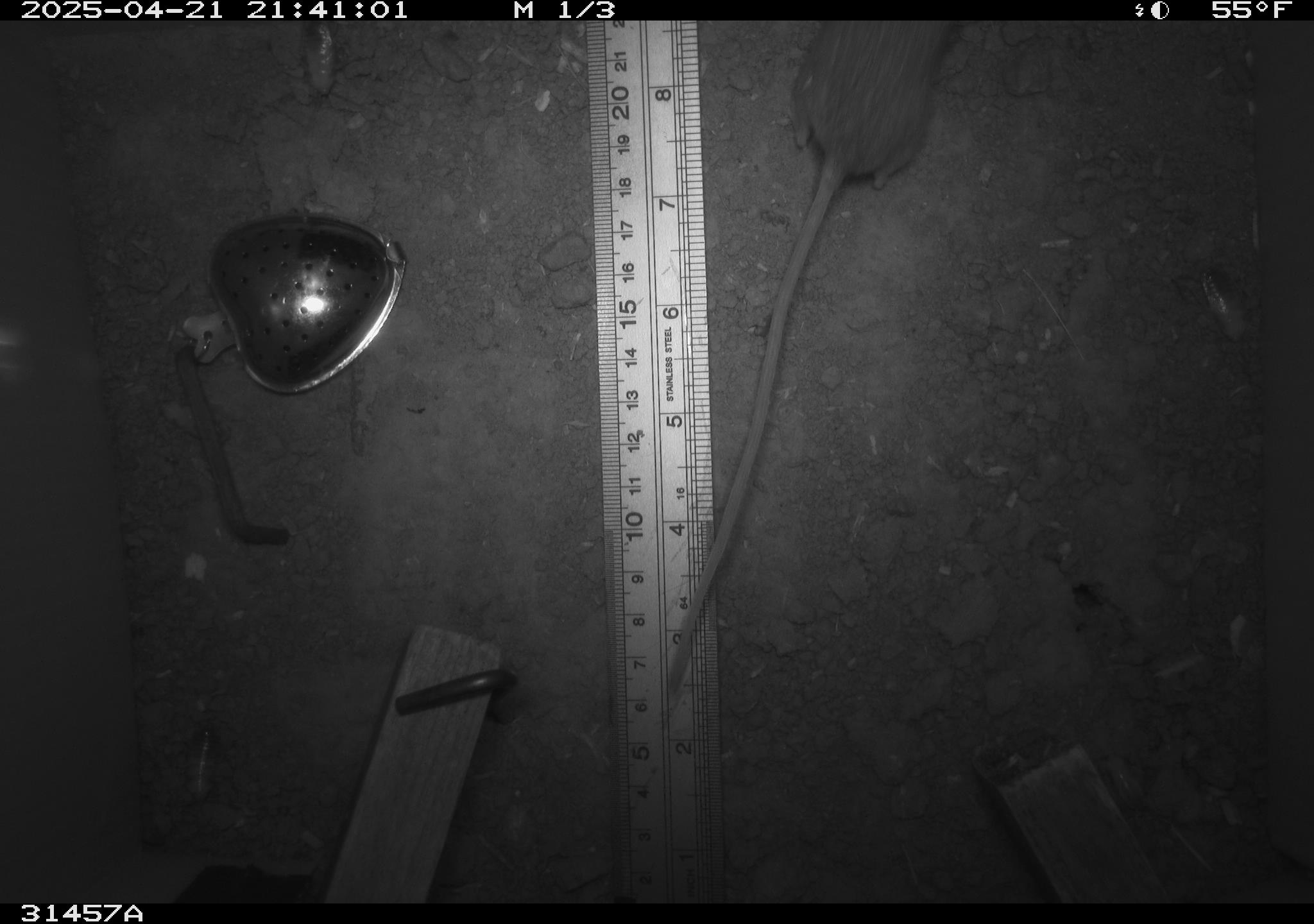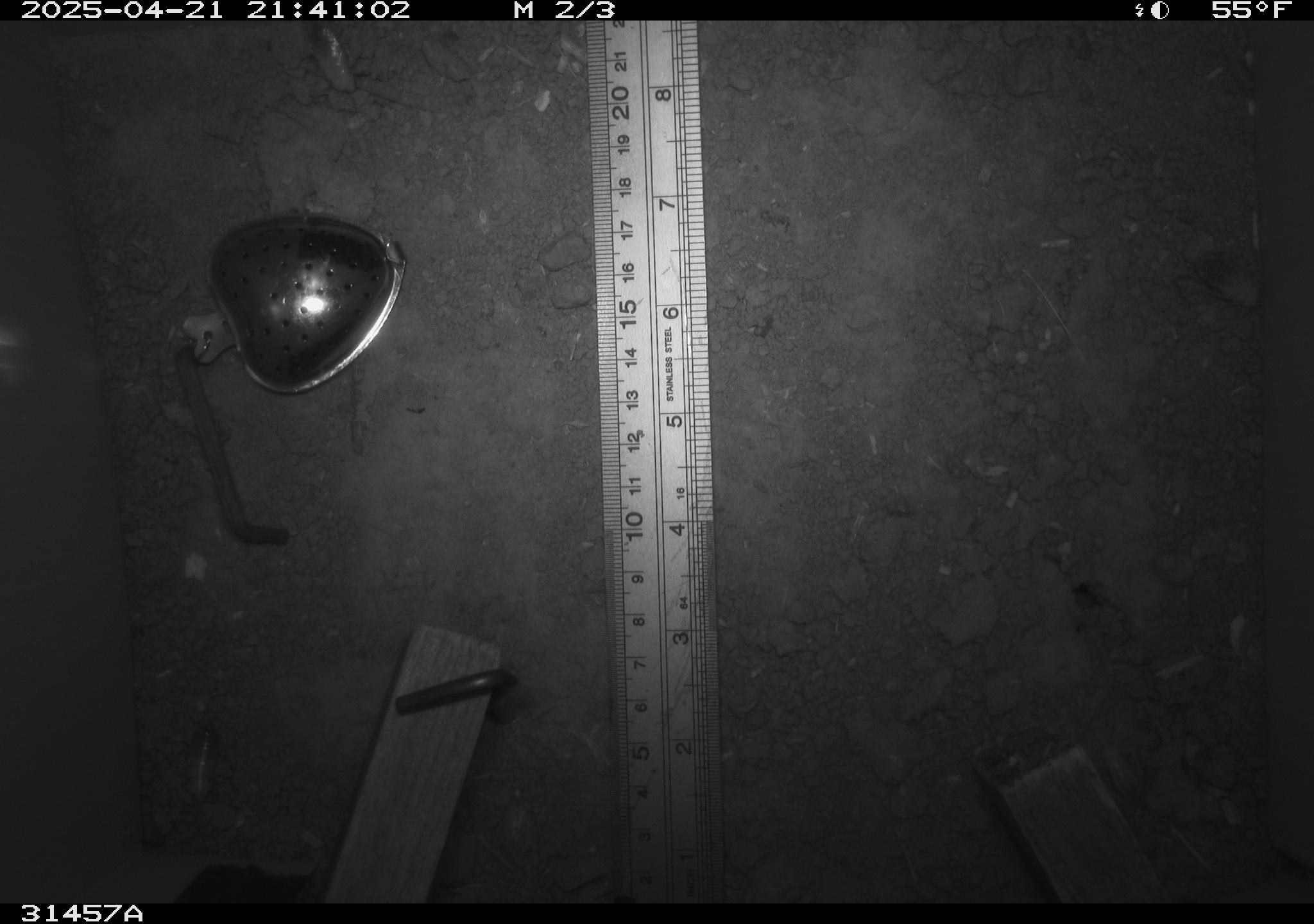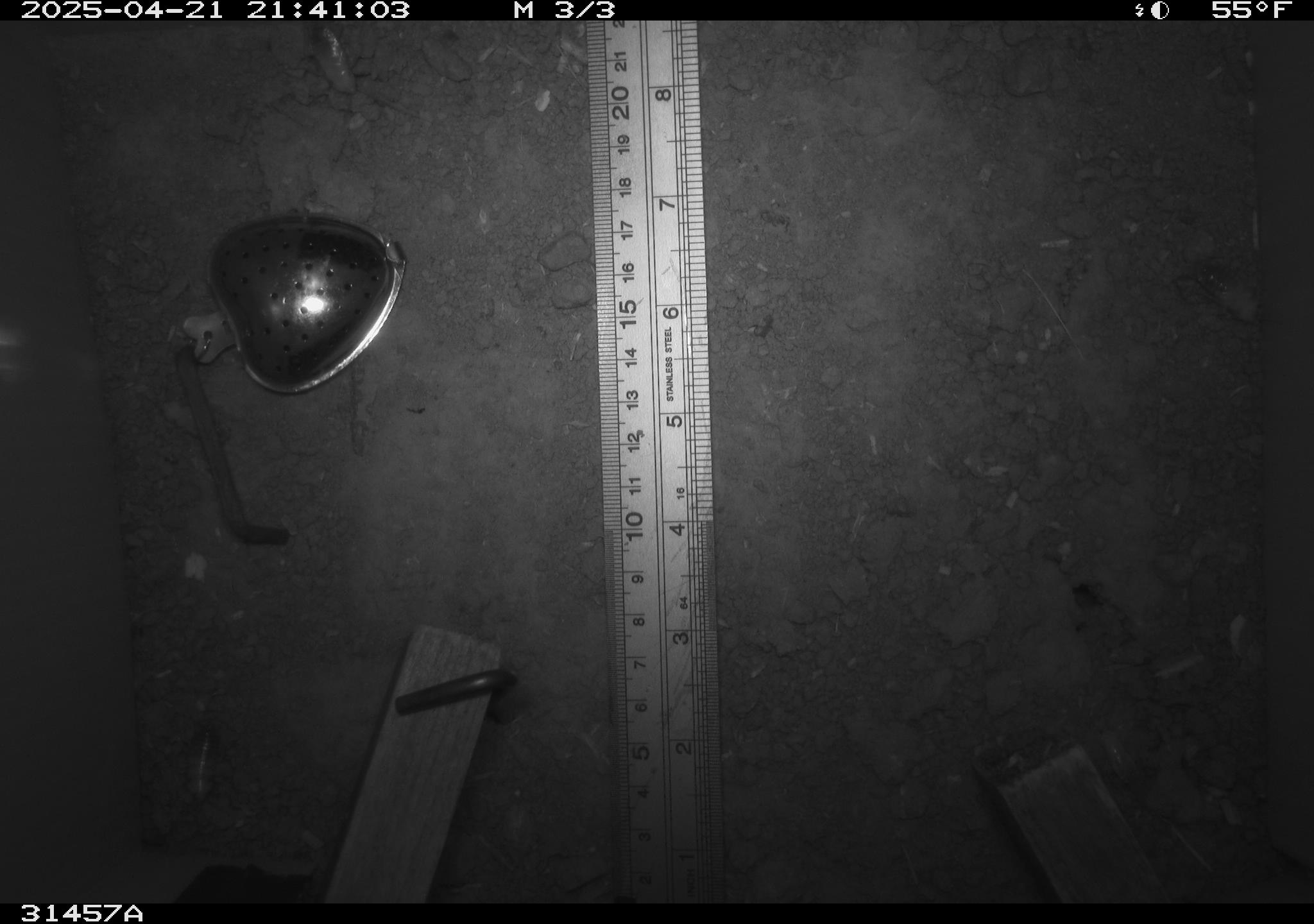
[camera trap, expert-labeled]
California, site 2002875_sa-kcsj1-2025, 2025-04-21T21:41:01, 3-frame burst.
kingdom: Animalia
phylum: Chordata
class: Mammalia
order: Rodentia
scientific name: Rodentia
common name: rodent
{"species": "rodent (Rodentia)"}